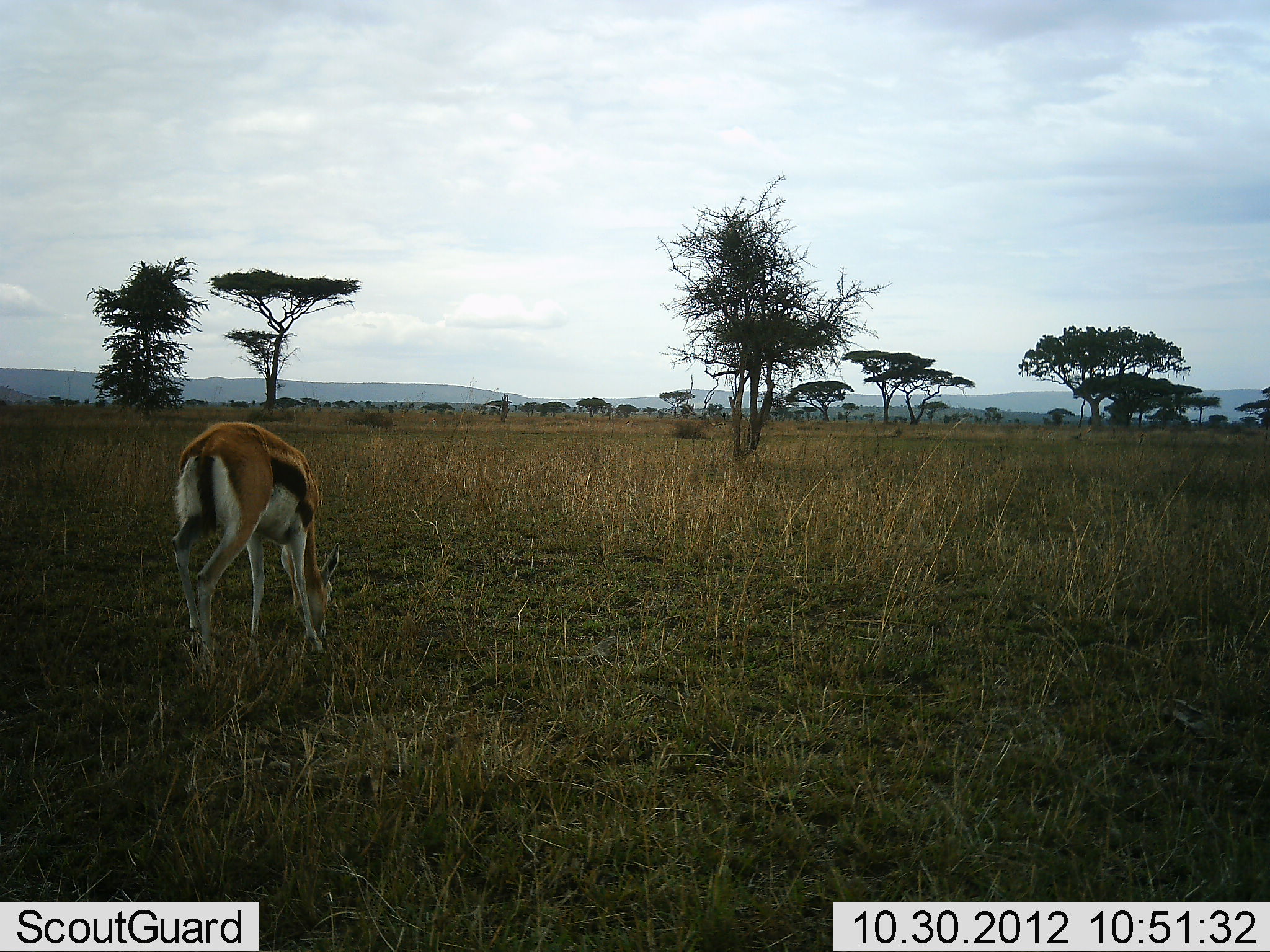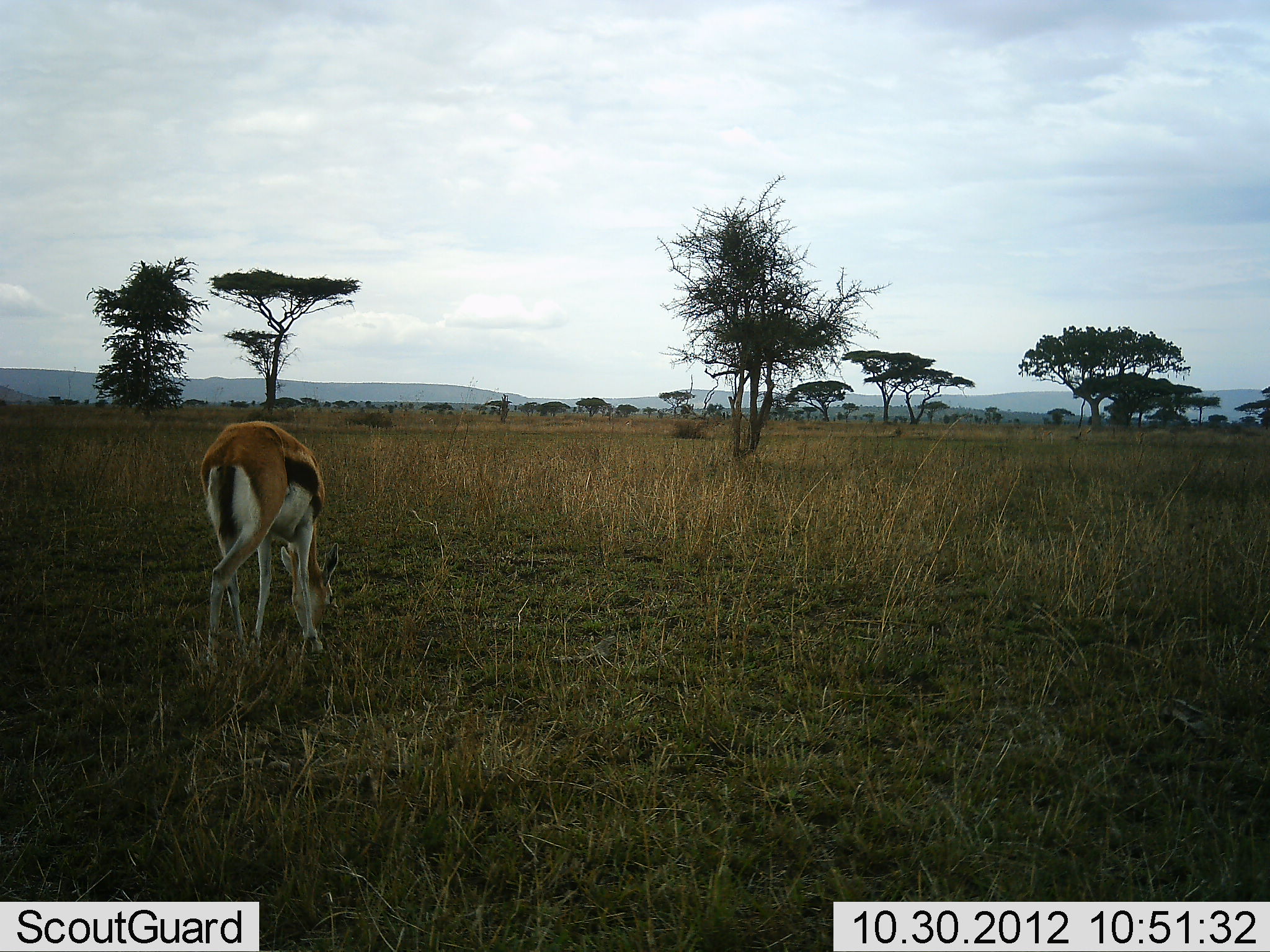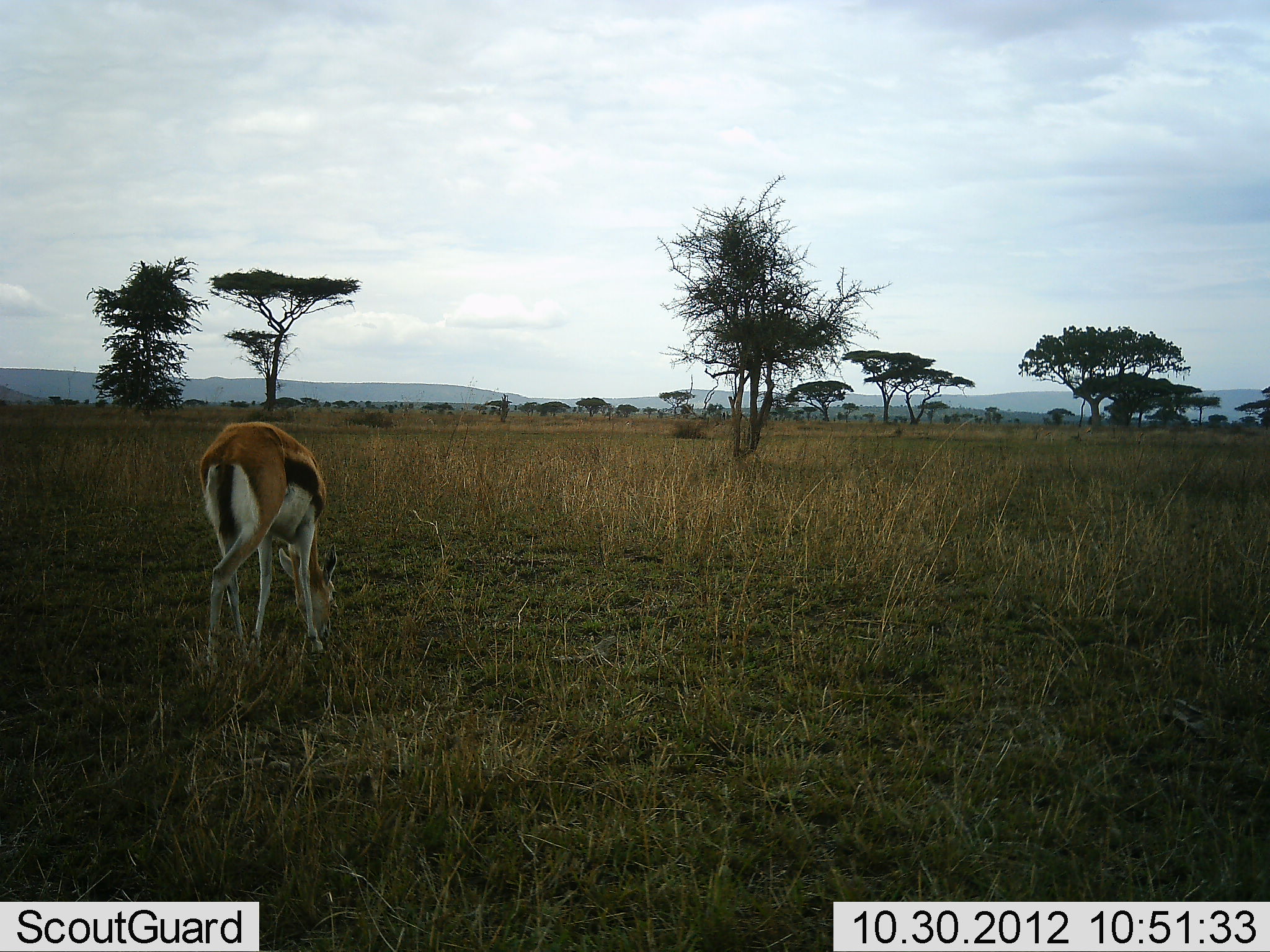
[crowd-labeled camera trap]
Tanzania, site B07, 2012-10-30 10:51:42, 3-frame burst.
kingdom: Animalia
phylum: Chordata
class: Mammalia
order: Artiodactyla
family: Bovidae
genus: Eudorcas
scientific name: Eudorcas thomsonii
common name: thomson's gazelle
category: gazellethomsons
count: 1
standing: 30%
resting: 0%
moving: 10%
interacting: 0%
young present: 0%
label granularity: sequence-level